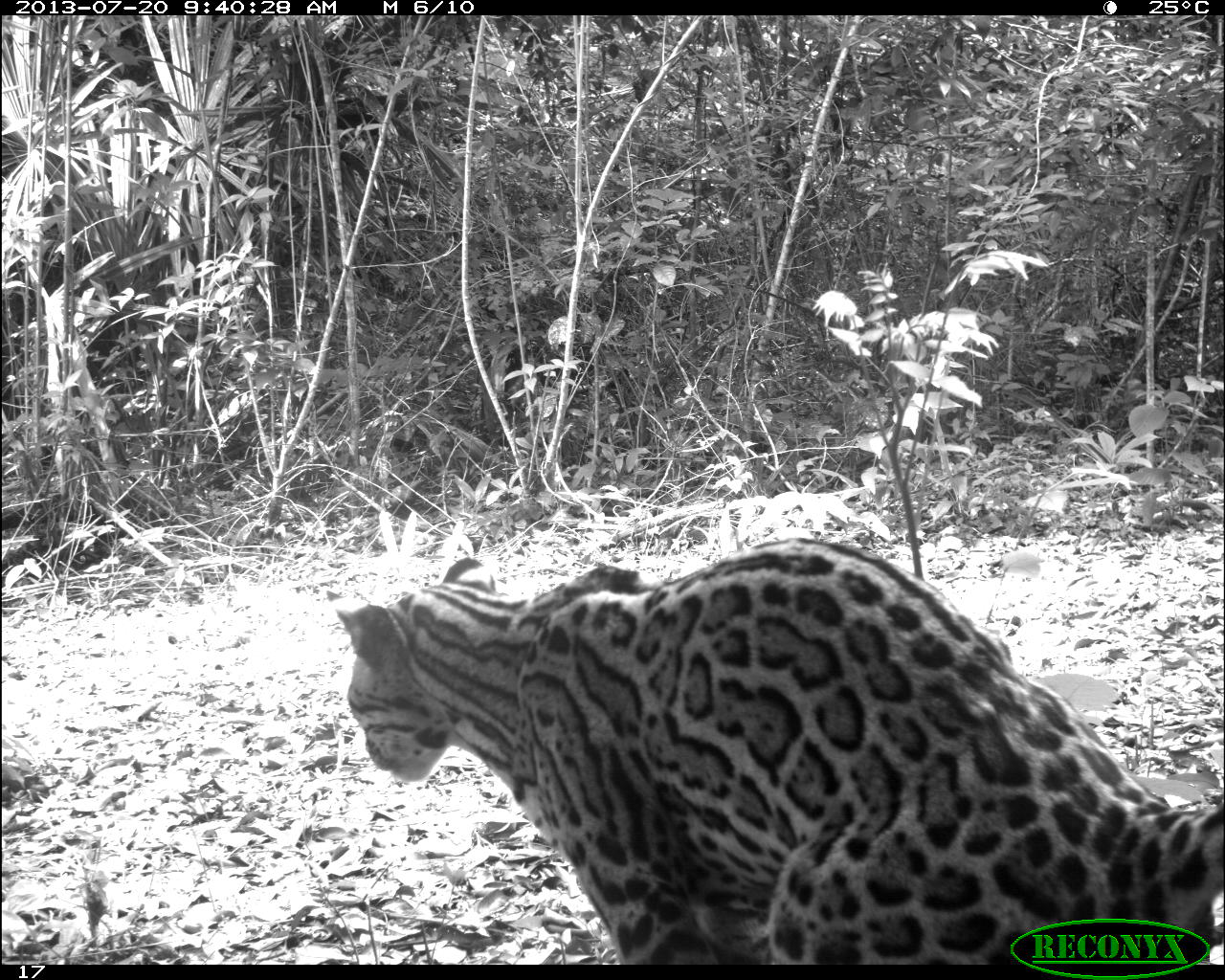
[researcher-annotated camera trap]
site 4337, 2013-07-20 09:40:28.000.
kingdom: Animalia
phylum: Chordata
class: Mammalia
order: Carnivora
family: Felidae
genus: Leopardus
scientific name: Leopardus pardalis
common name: ocelot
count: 1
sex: female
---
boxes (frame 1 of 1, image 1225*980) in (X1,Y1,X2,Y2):
leopardus pardalis: (324,534,1216,963)